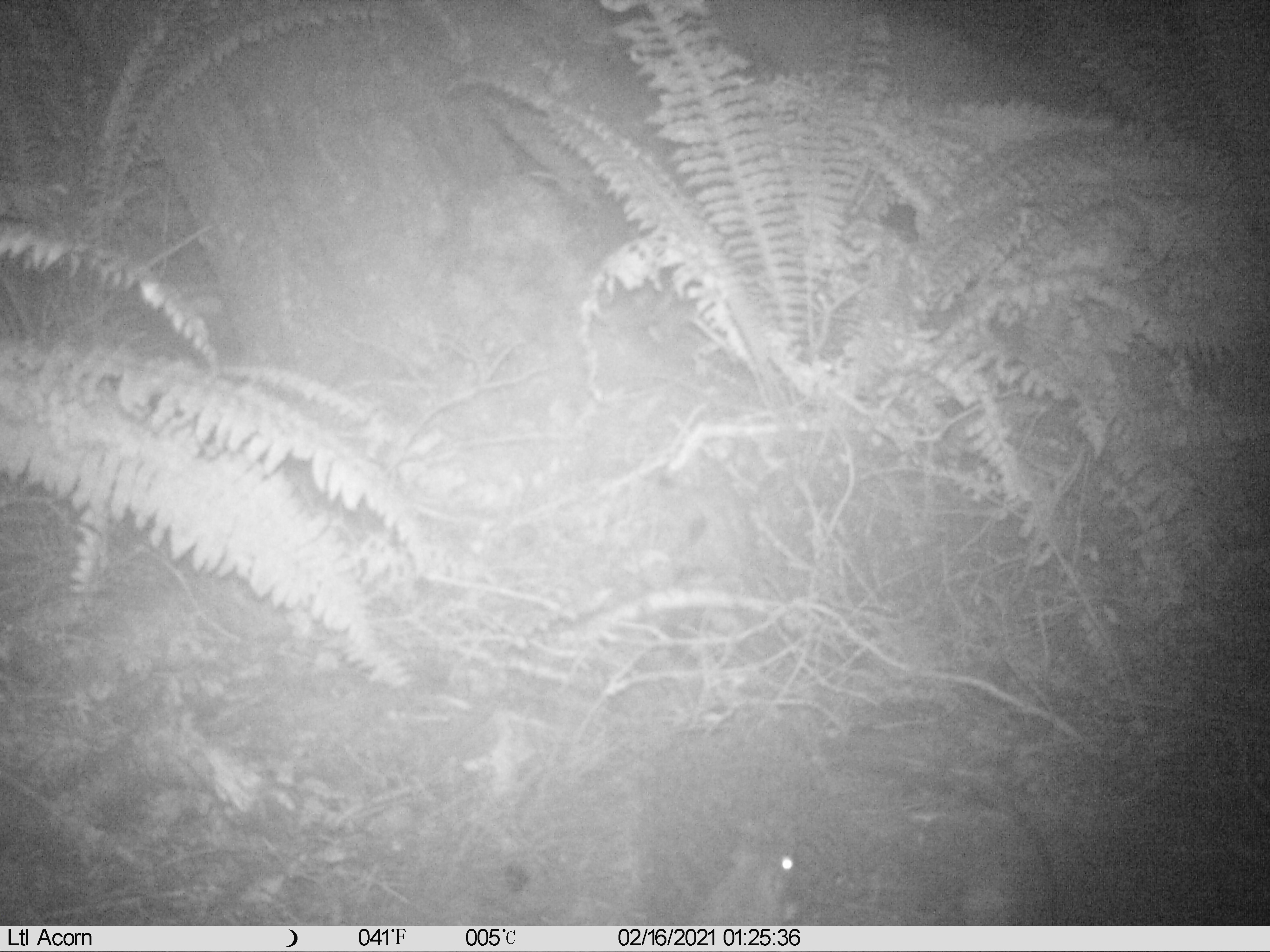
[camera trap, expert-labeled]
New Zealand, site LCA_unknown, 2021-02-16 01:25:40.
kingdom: Animalia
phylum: Chordata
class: Mammalia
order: Rodentia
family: Muridae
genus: Rattus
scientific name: Rattus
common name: rat